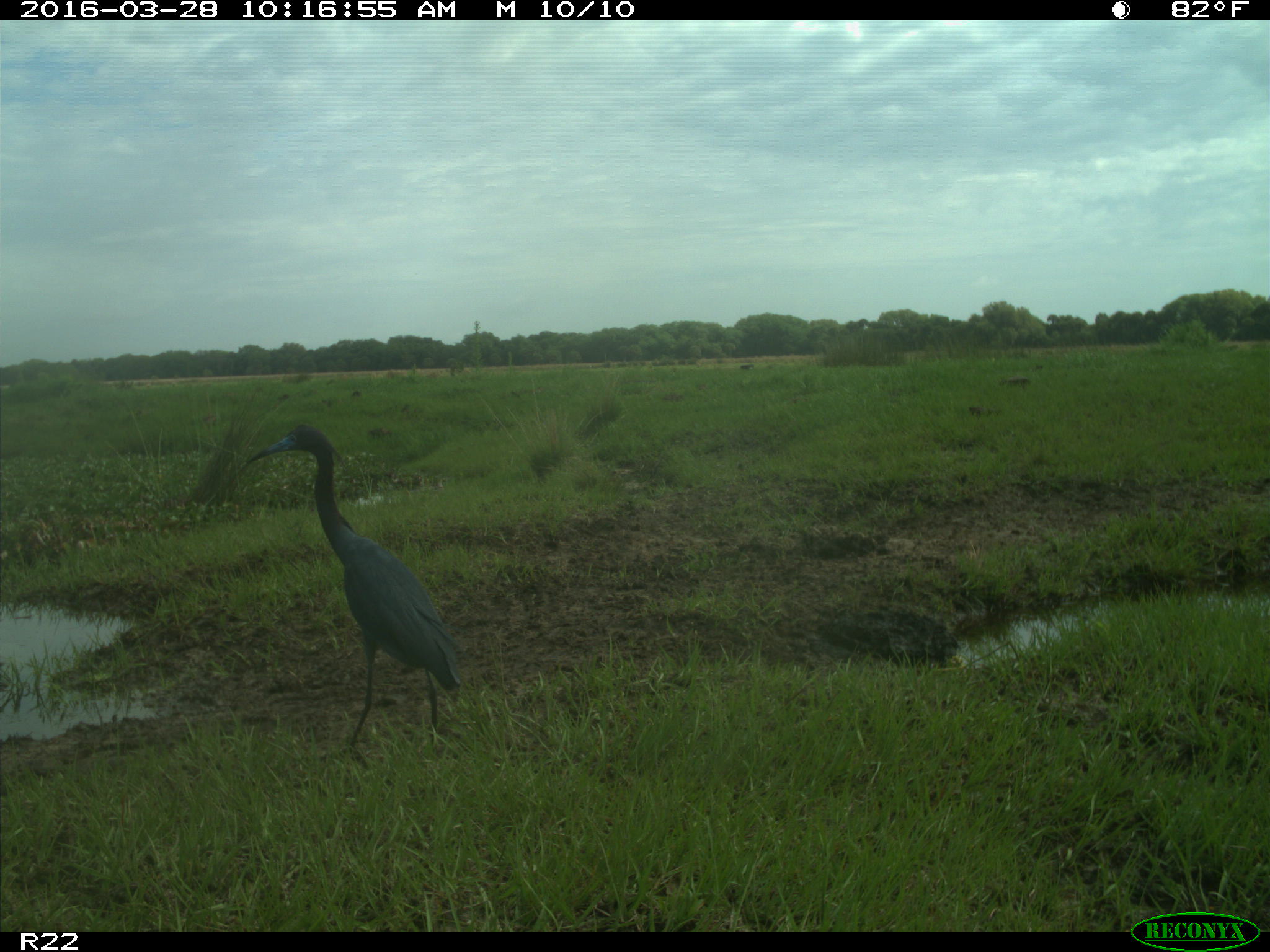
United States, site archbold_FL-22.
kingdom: Animalia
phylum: Chordata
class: Aves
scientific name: Aves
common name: birds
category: unidentified bird